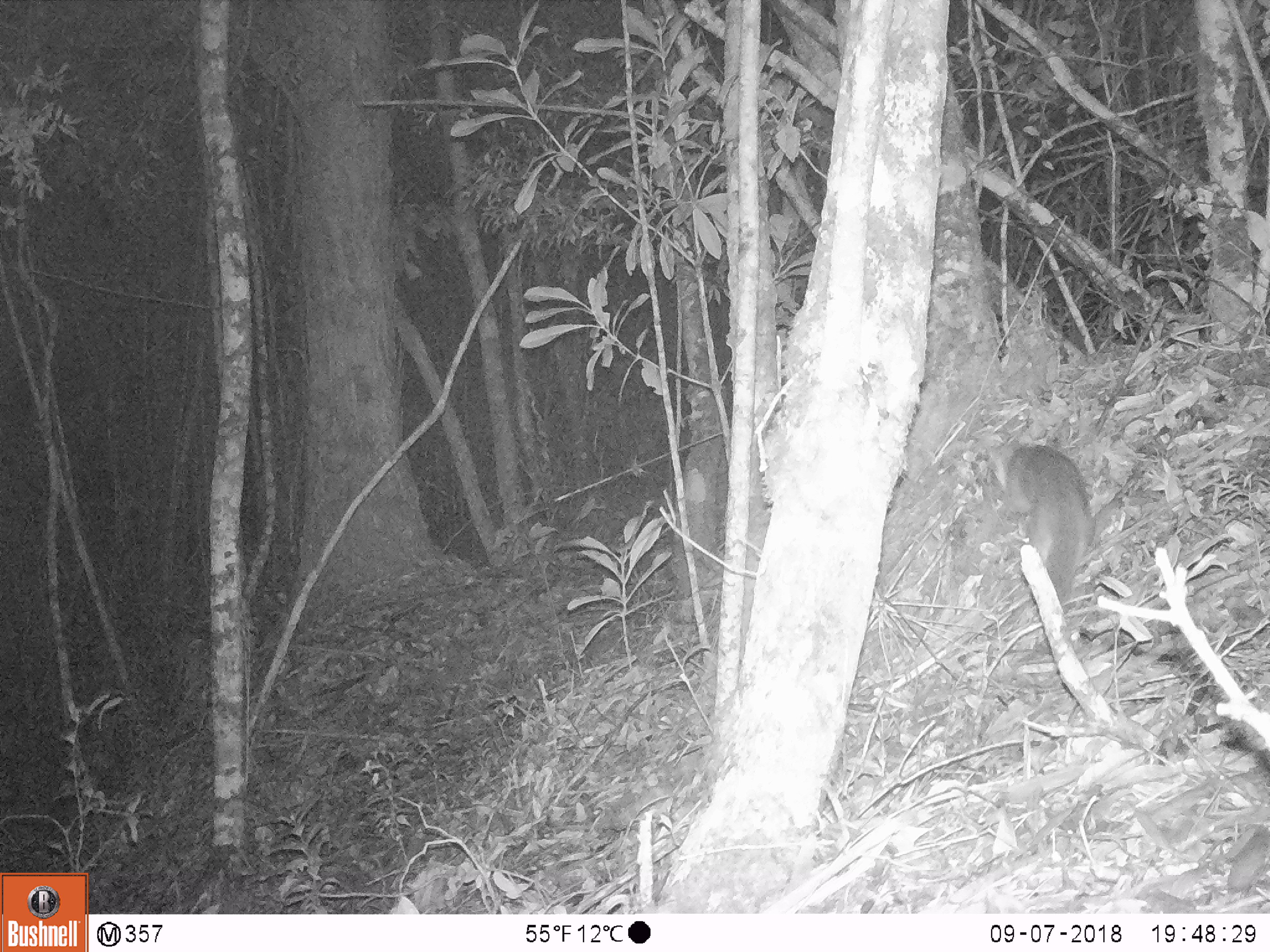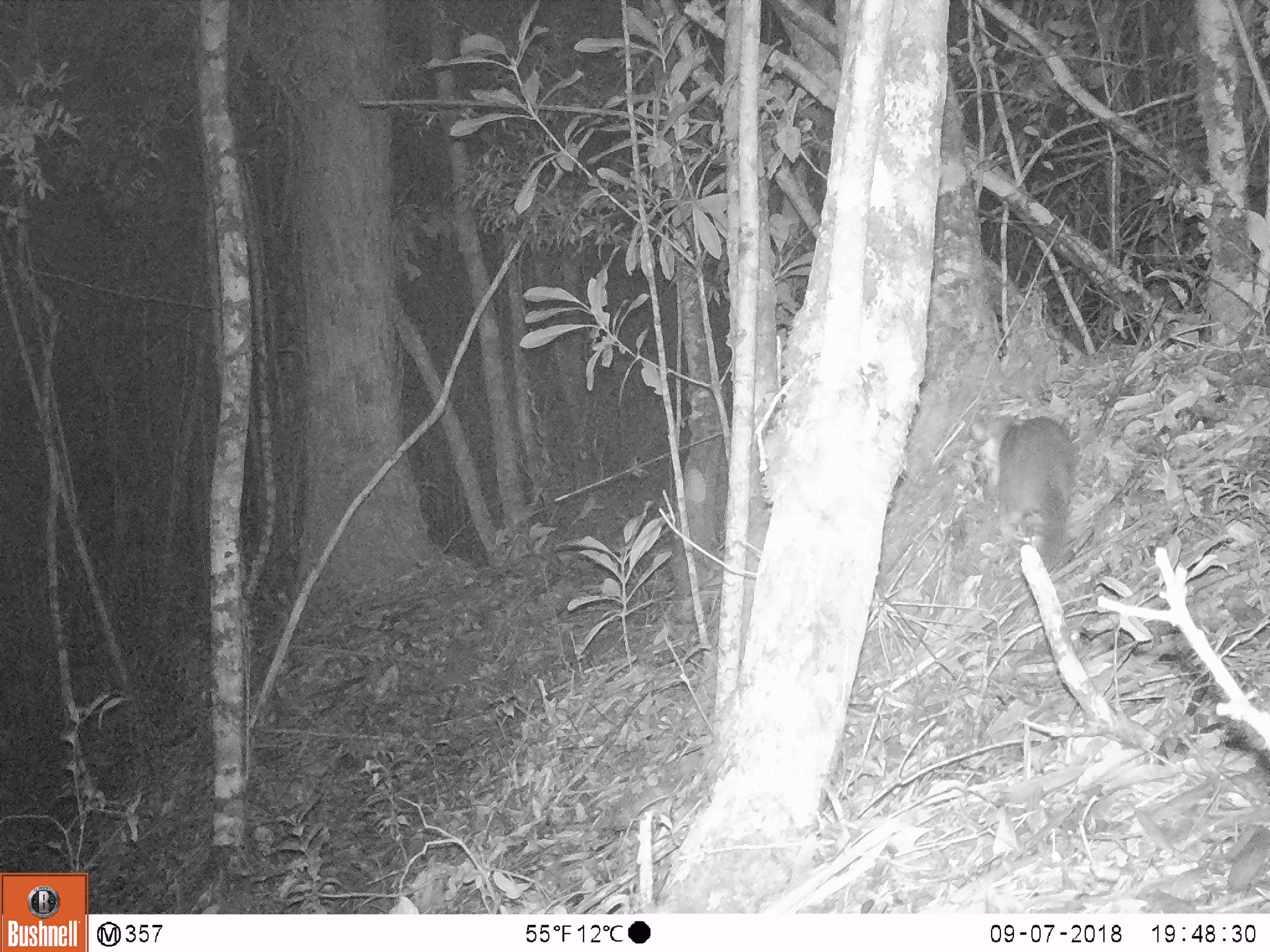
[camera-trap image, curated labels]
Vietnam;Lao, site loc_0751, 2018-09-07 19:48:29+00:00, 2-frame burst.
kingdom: Animalia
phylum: Chordata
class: Mammalia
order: Carnivora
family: Mustelidae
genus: Melogale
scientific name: Melogale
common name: ferret badger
Ferret badger (Melogale). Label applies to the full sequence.